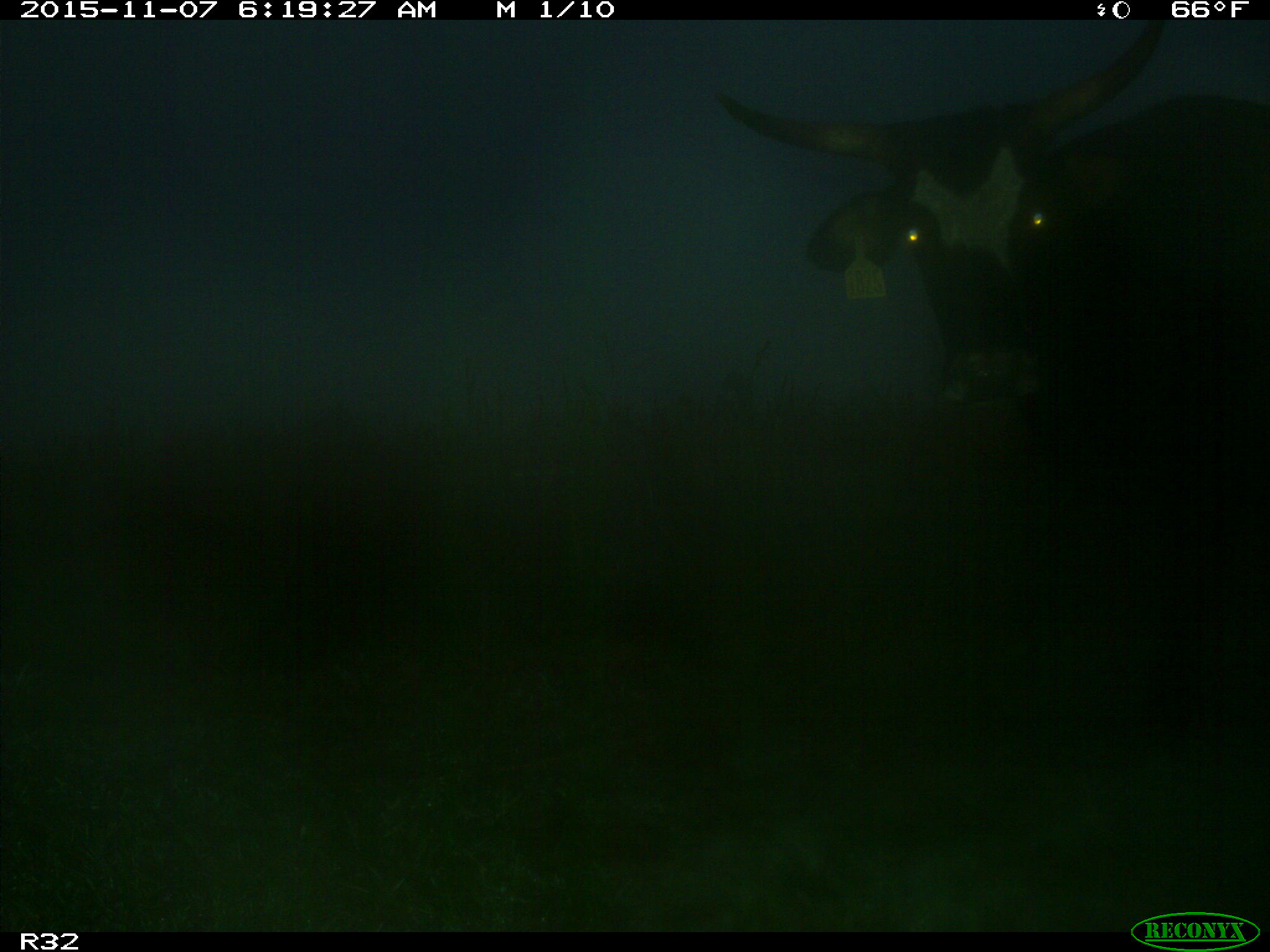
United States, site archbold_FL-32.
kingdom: Animalia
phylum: Chordata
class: Mammalia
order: Artiodactyla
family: Bovidae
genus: Bos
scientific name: Bos taurus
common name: domestic cow